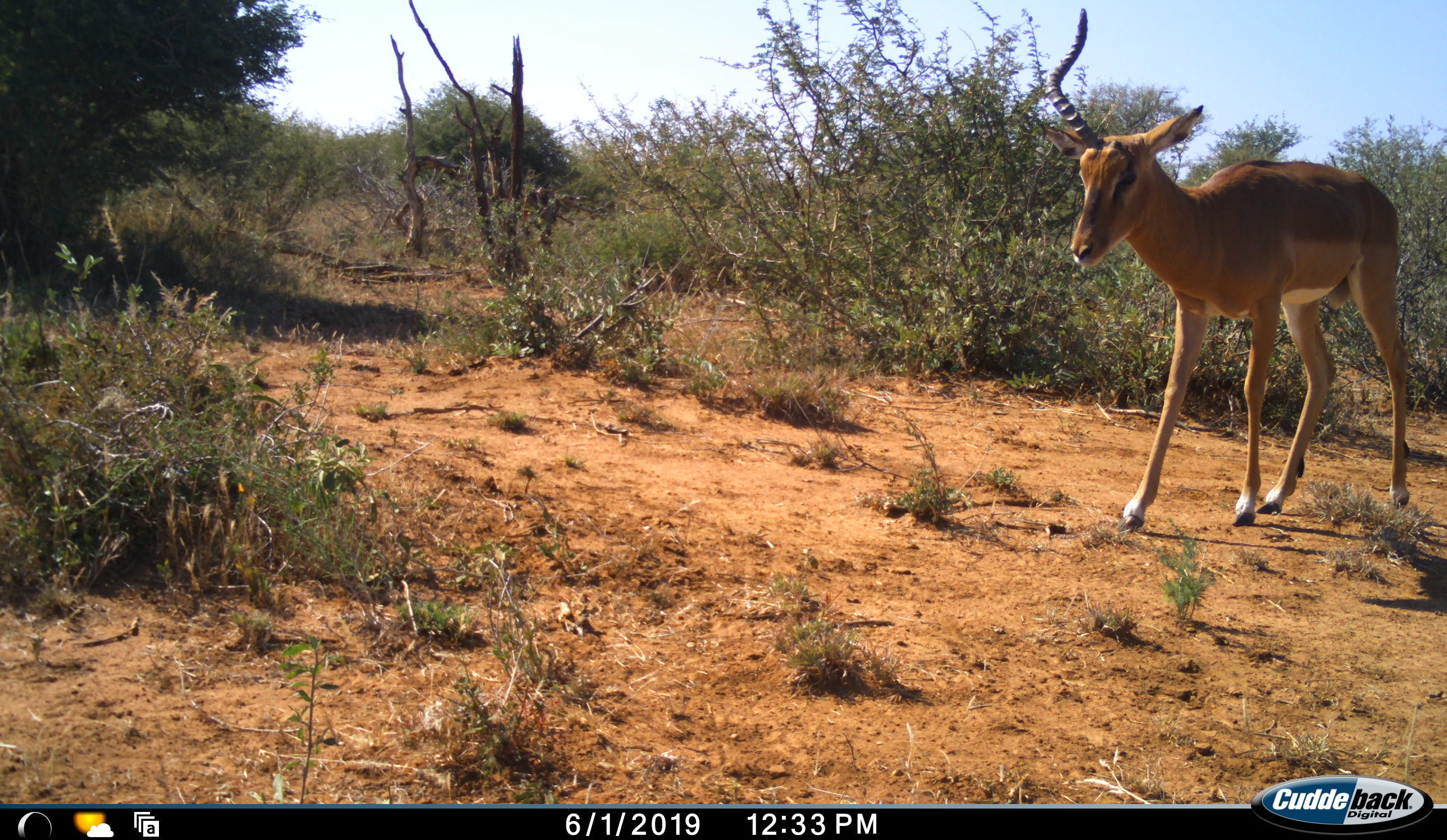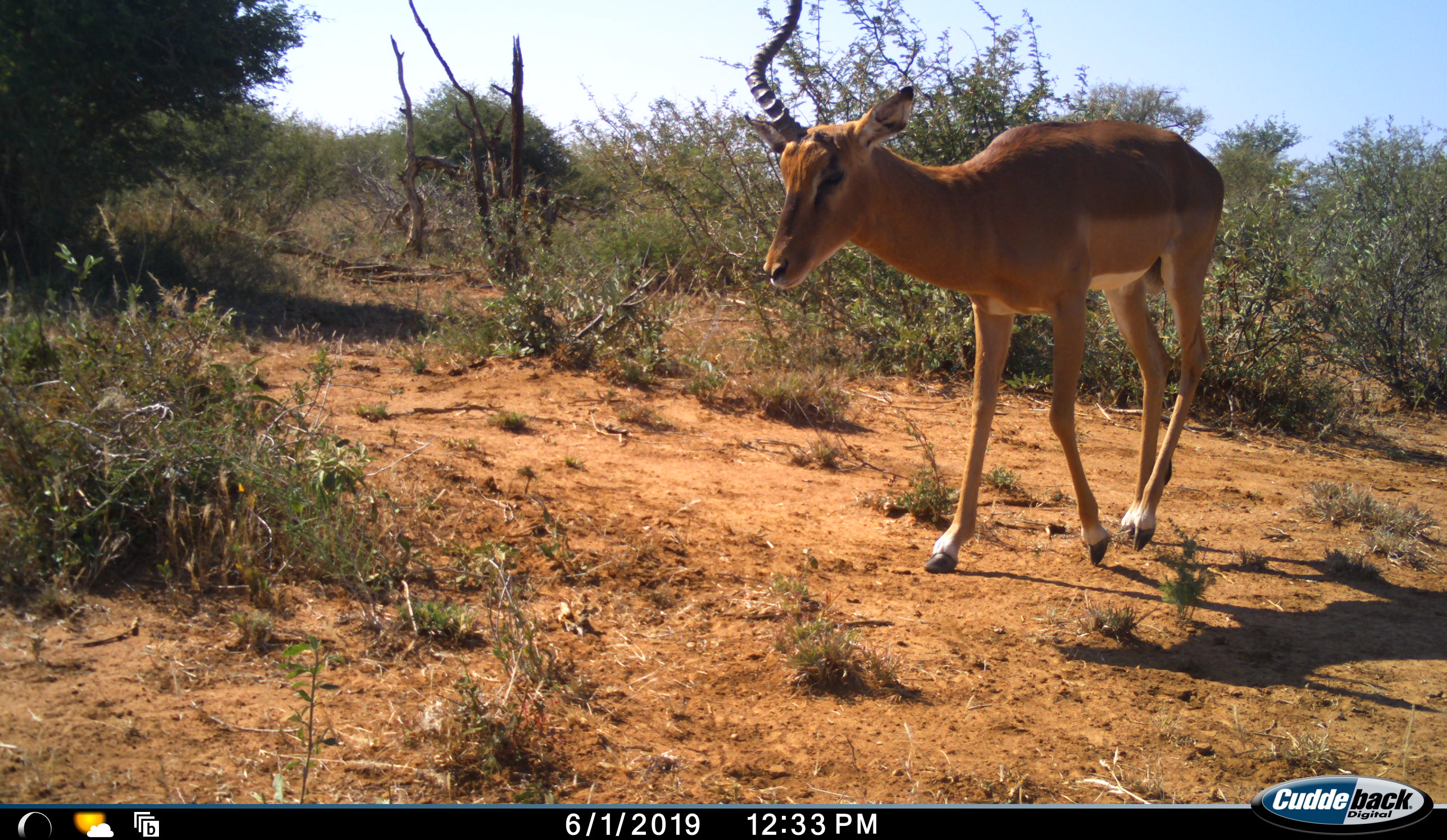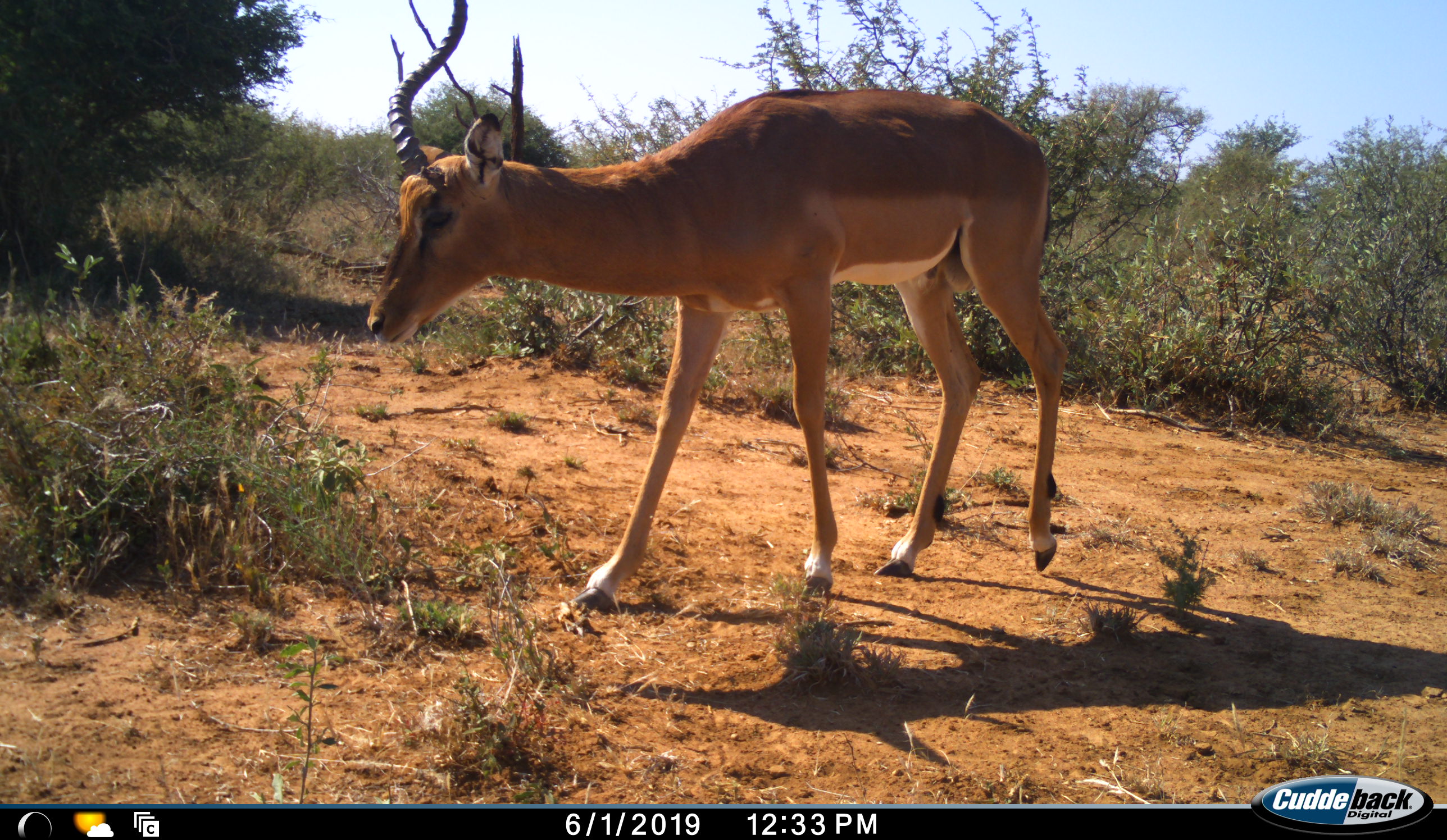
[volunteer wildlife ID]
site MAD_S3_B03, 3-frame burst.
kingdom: Animalia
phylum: Chordata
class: Mammalia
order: Artiodactyla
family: Bovidae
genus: Aepyceros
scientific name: Aepyceros melampus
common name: impala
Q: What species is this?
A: Impala (Aepyceros melampus).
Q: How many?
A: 1.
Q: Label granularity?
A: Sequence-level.